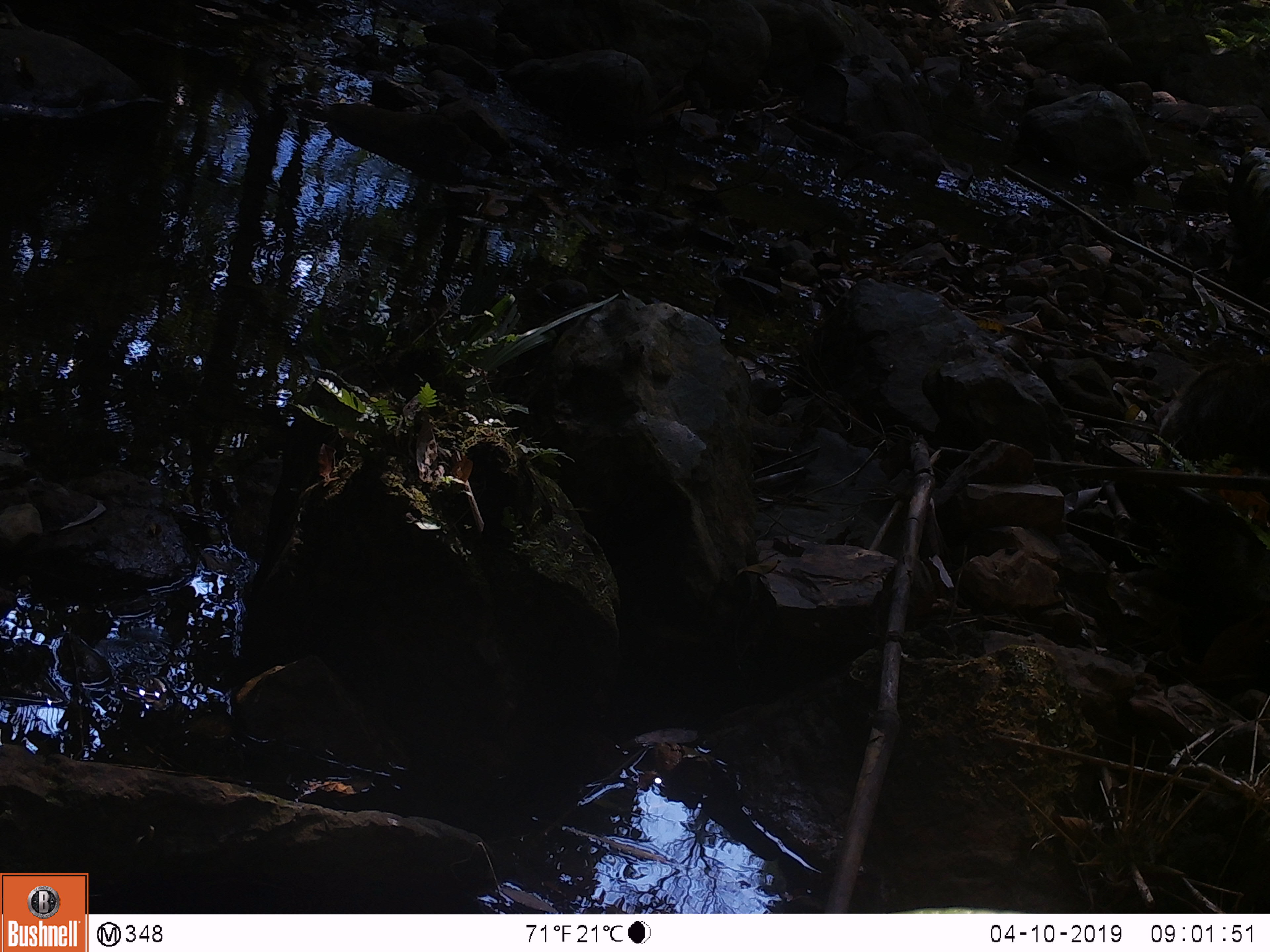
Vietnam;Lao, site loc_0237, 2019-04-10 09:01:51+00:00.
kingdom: Animalia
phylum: Chordata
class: Mammalia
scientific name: Mammalia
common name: mammal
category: unidentified small mammal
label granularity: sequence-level